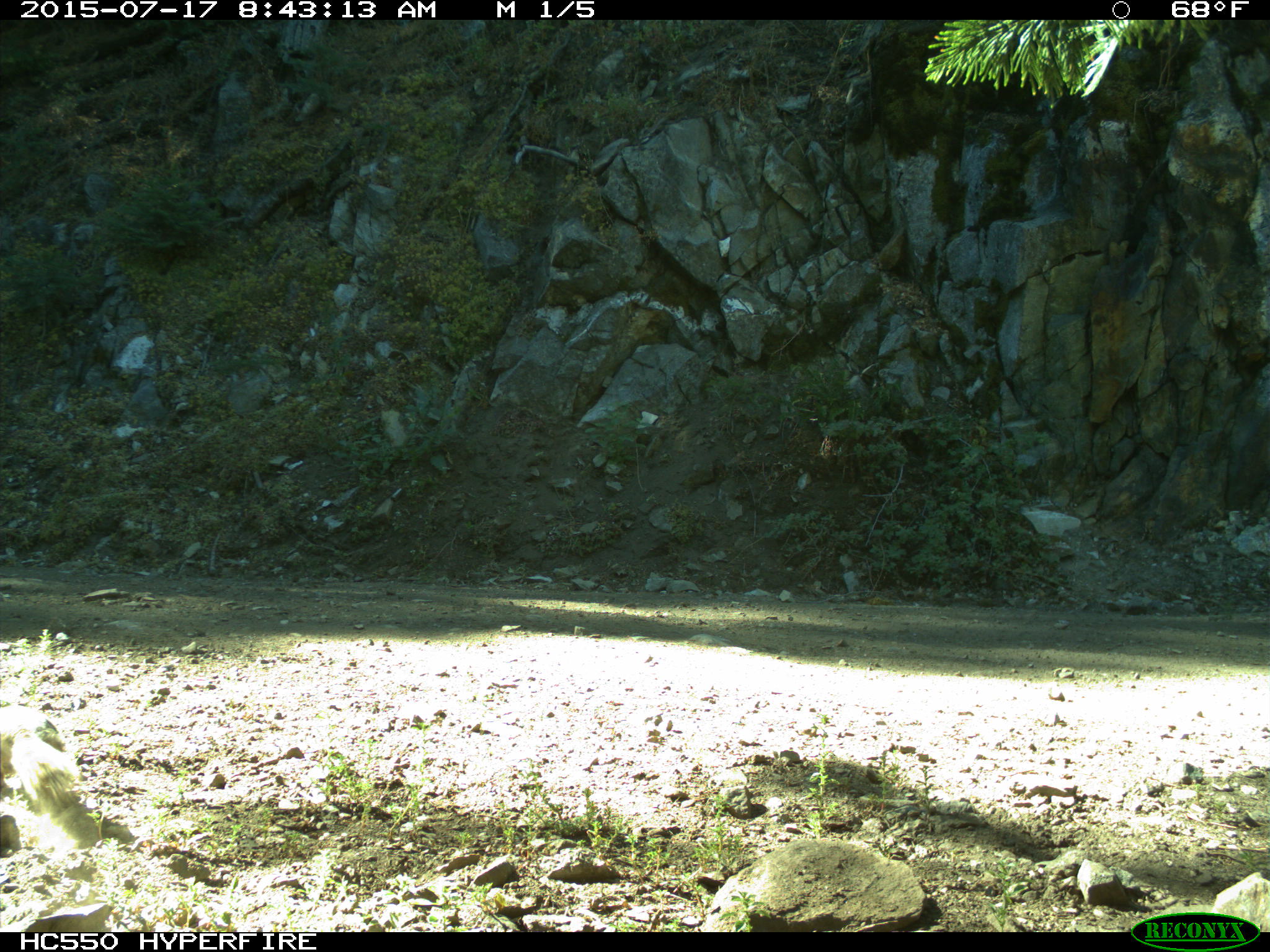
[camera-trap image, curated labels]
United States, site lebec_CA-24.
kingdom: Animalia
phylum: Chordata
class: Mammalia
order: Rodentia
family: Sciuridae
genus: Otospermophilus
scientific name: Otospermophilus beecheyi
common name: california ground squirrel